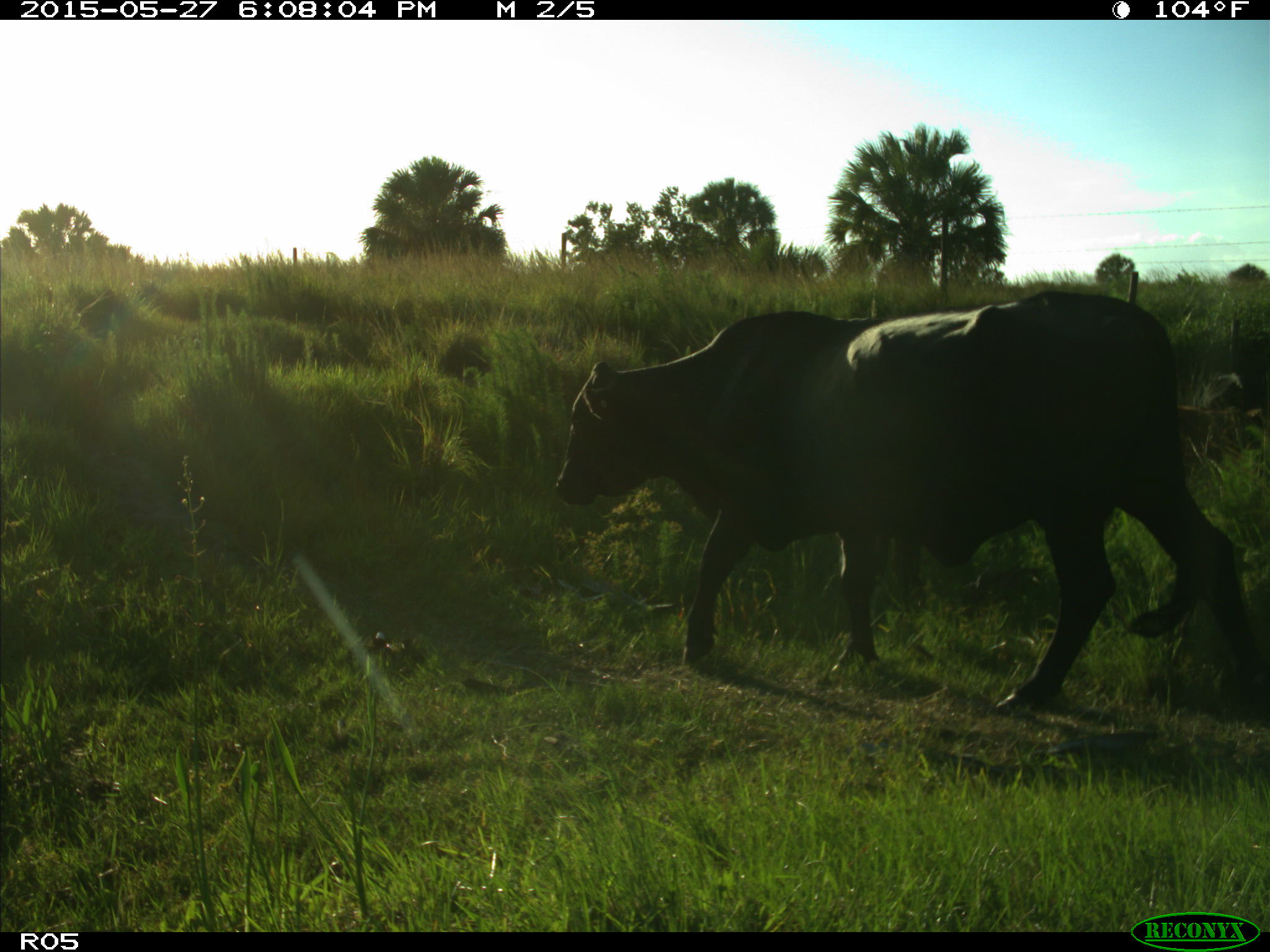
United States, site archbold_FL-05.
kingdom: Animalia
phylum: Chordata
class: Mammalia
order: Artiodactyla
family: Bovidae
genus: Bos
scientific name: Bos taurus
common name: domestic cow